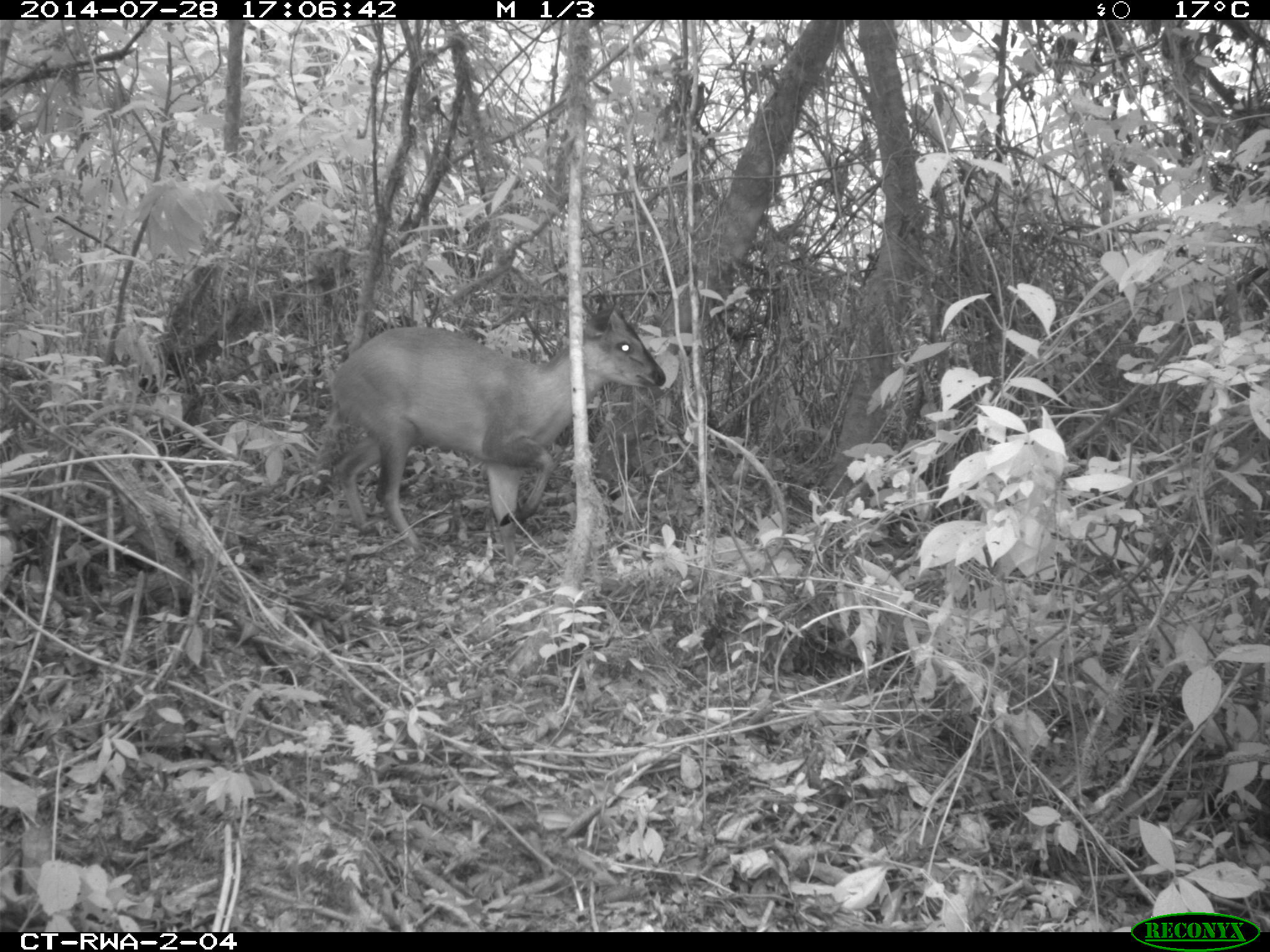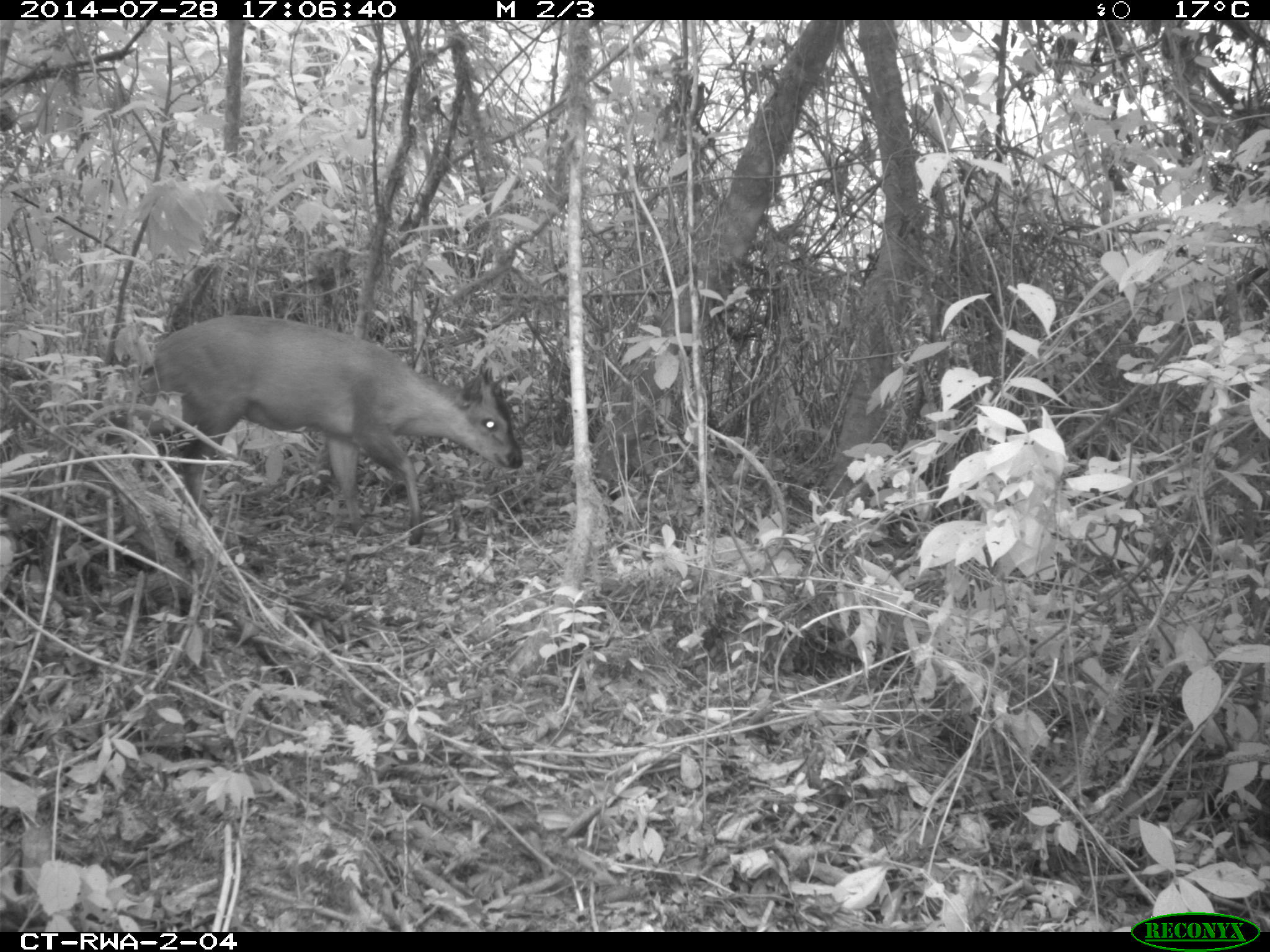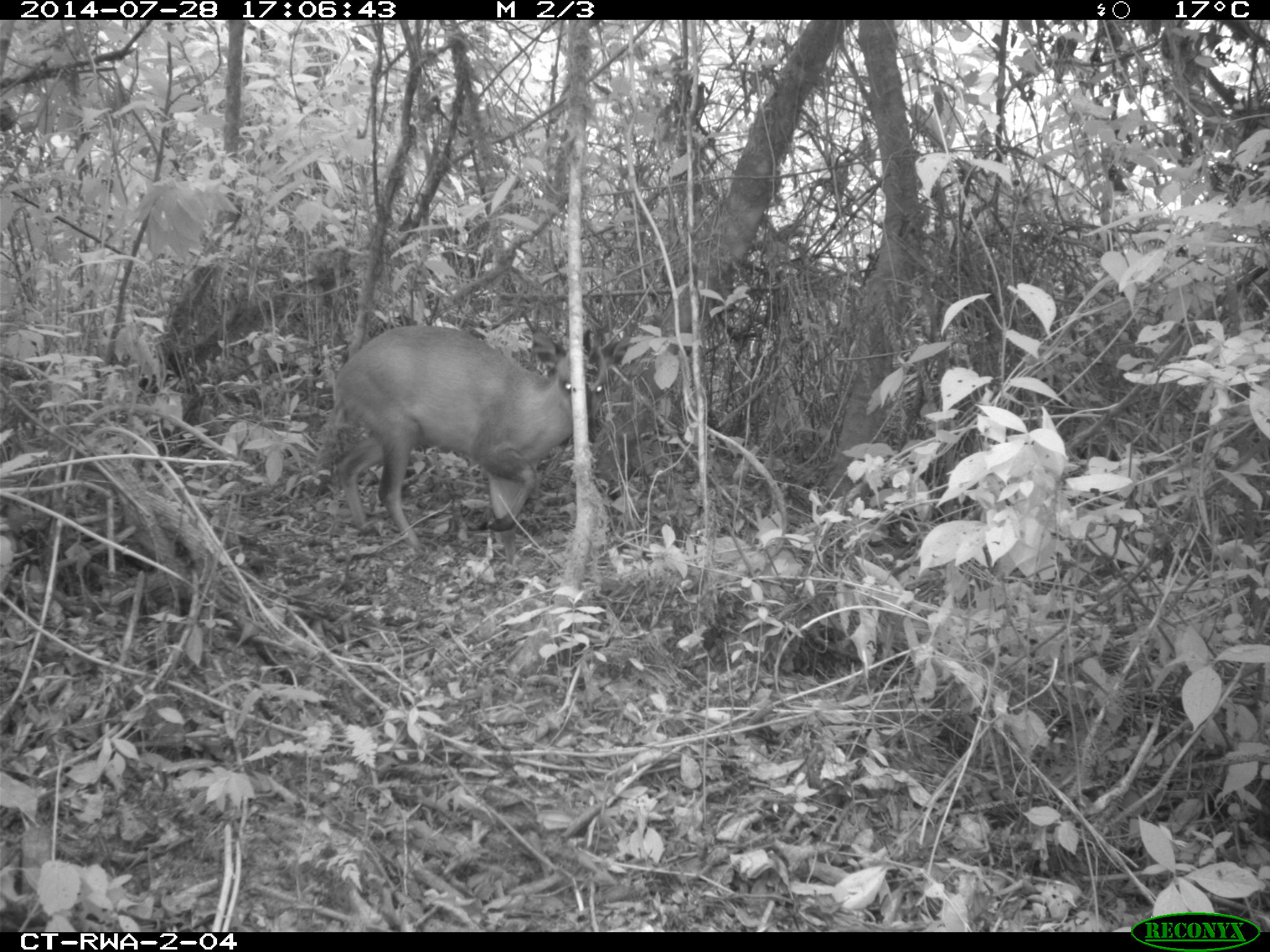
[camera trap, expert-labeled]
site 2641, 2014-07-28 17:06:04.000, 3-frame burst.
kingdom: Animalia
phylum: Chordata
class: Mammalia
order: Artiodactyla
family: Bovidae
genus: Cephalophus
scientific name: Cephalophus nigrifrons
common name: black-fronted duiker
Cephalophus nigrifrons (black-fronted duiker), count 1.